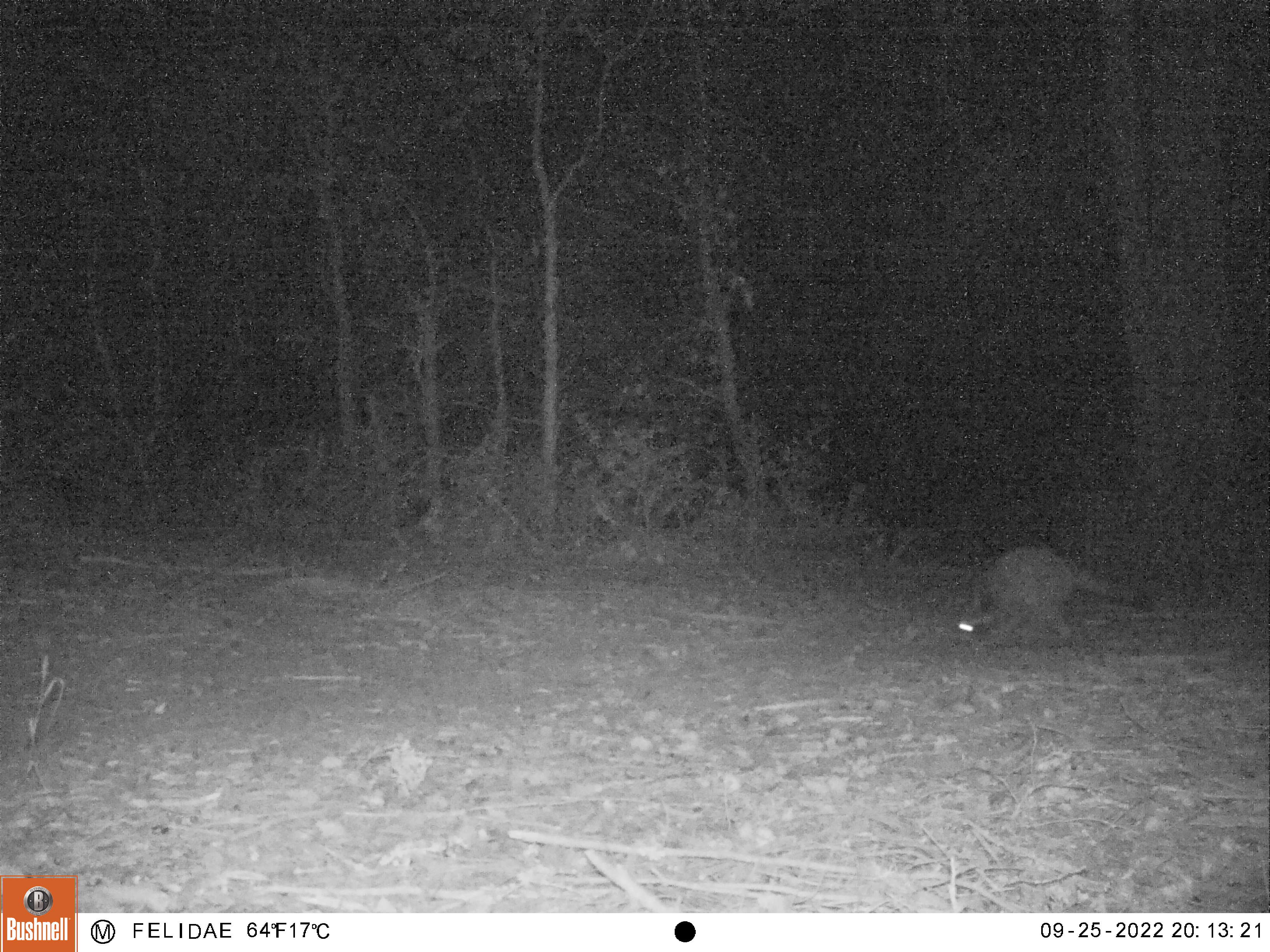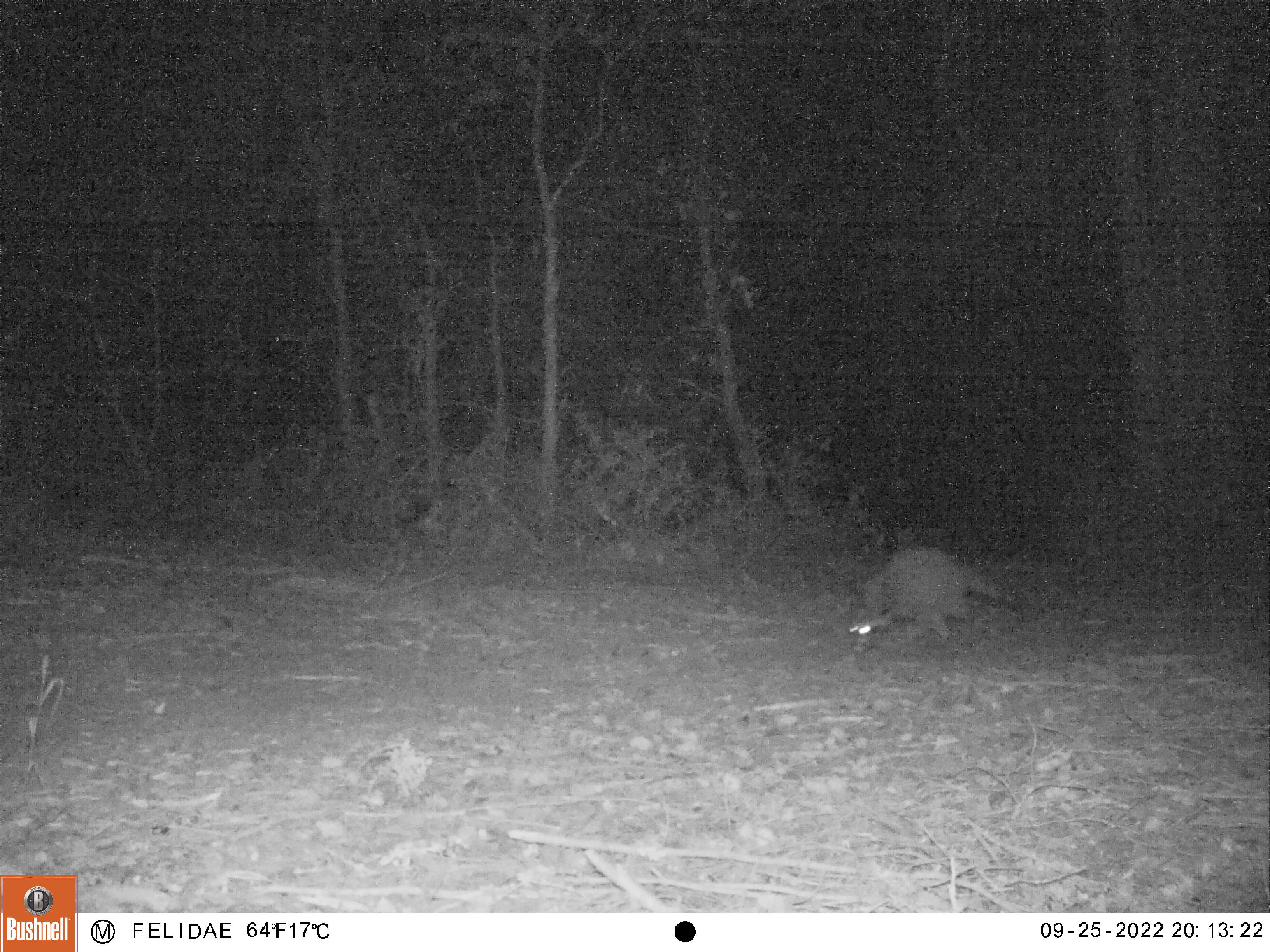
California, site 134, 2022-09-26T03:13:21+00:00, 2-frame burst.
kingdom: Animalia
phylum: Chordata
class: Mammalia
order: Carnivora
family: Procyonidae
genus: Procyon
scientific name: Procyon lotor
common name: raccoon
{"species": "raccoon (Procyon lotor)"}